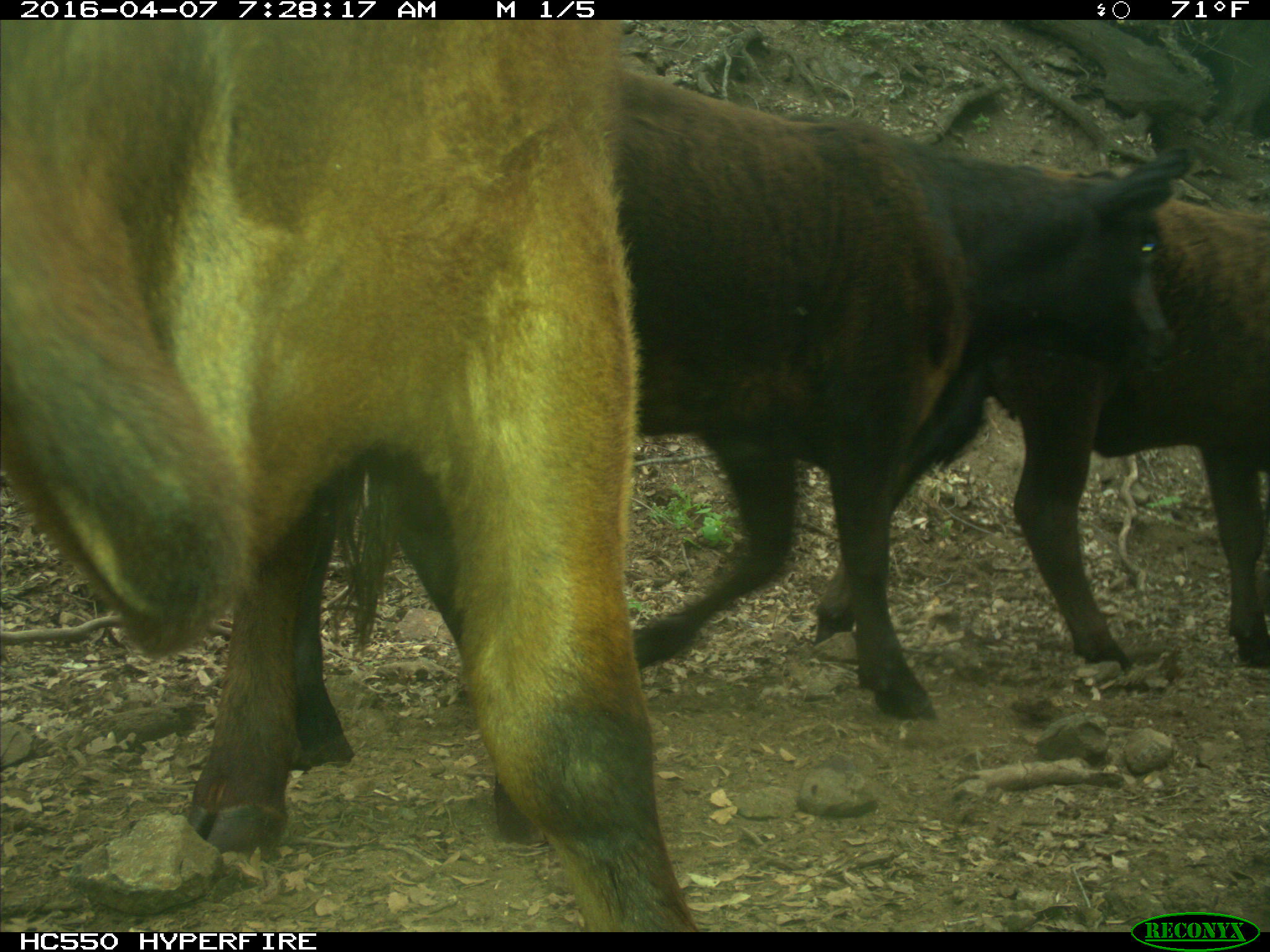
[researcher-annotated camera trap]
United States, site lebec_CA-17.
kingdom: Animalia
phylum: Chordata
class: Mammalia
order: Artiodactyla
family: Bovidae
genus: Bos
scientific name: Bos taurus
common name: domestic cow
Bos taurus (domestic cow).